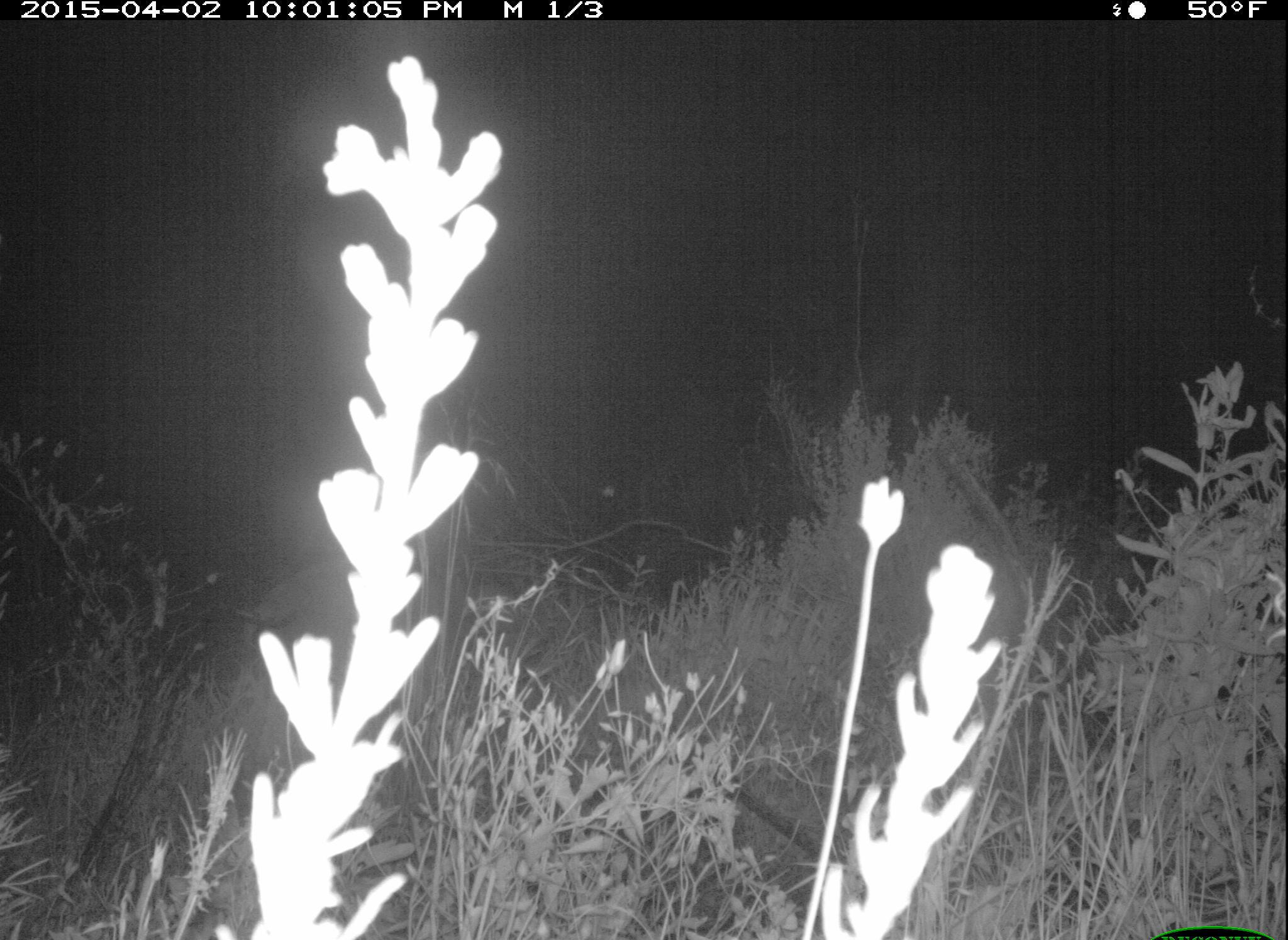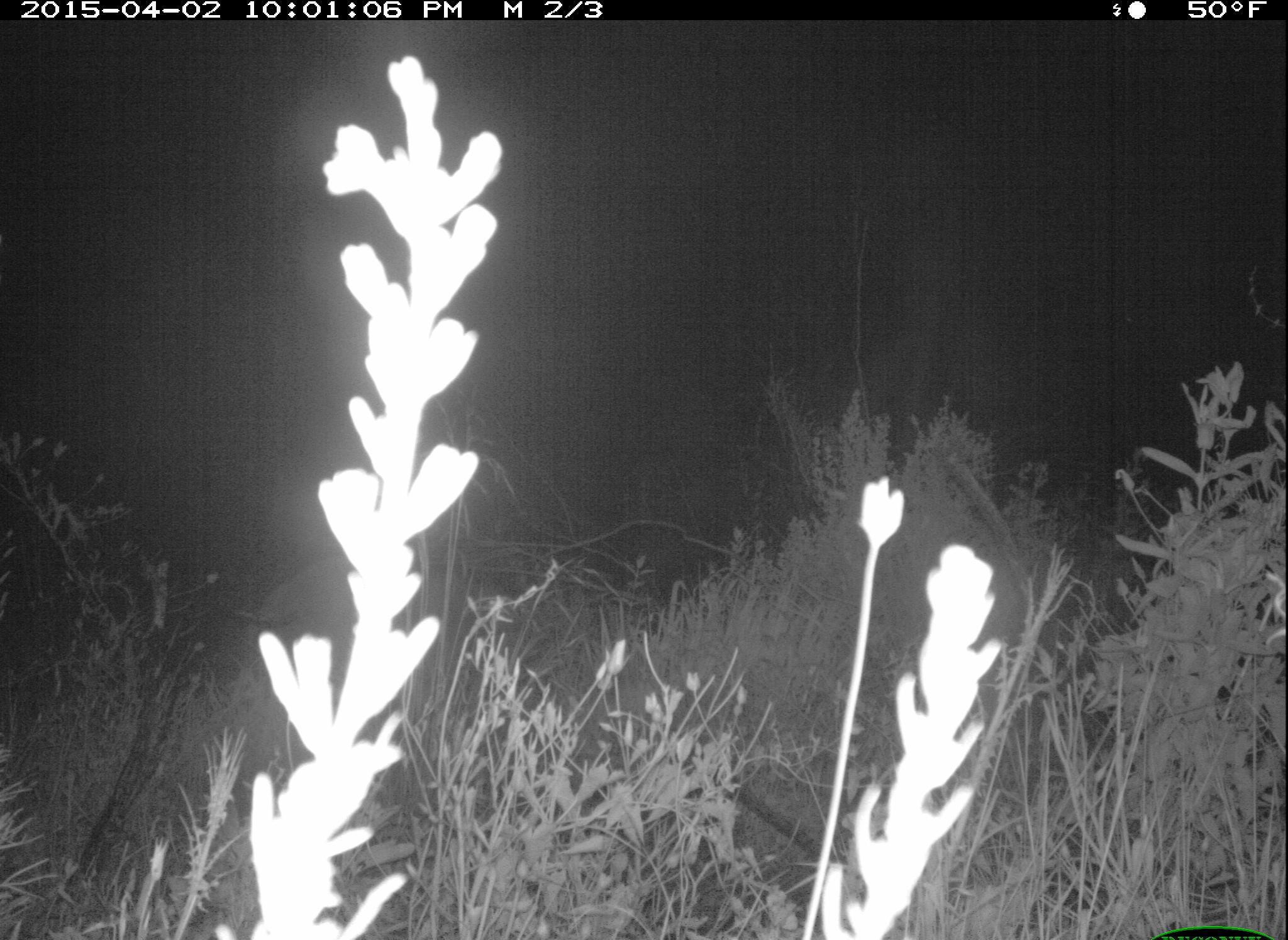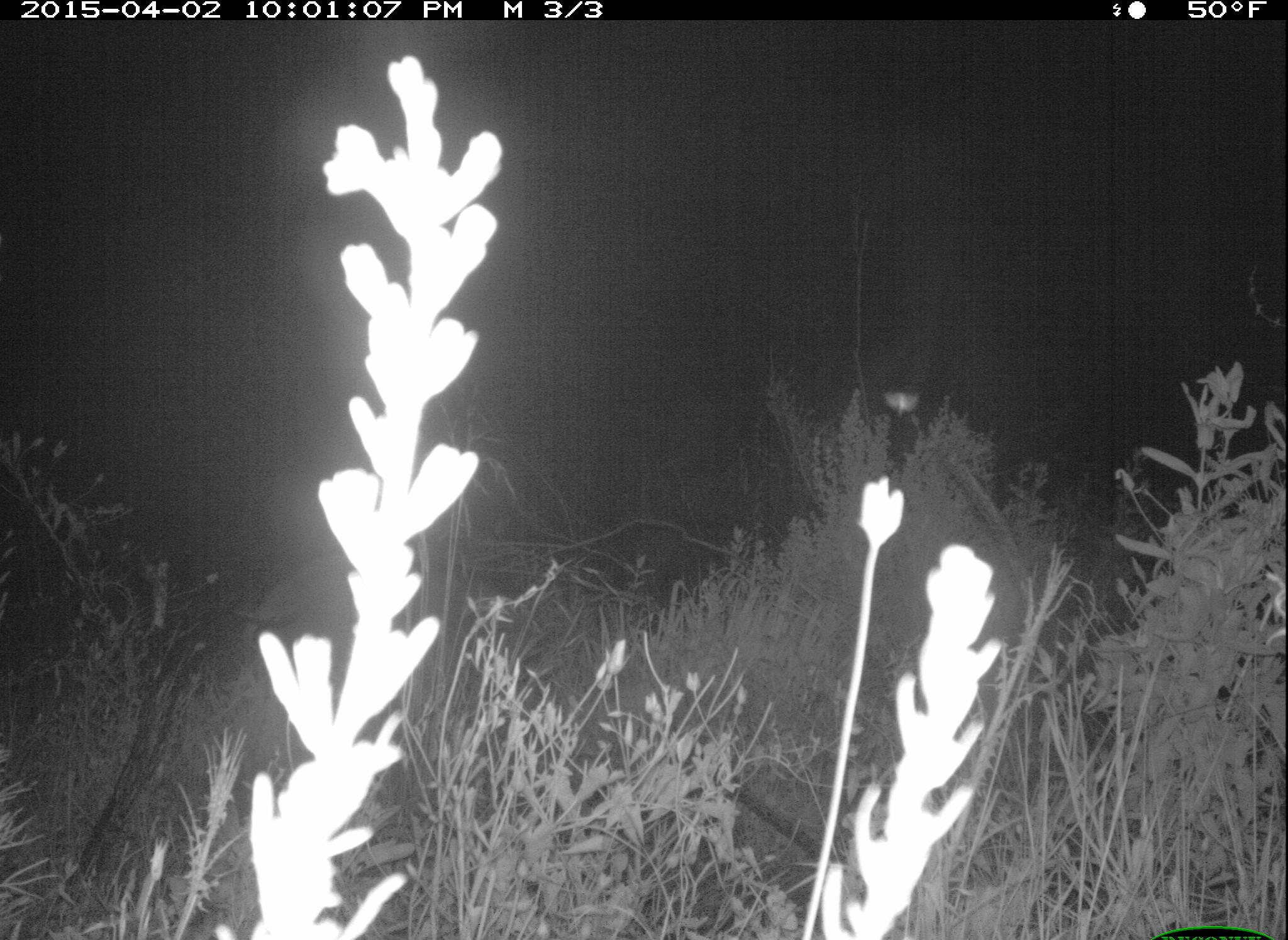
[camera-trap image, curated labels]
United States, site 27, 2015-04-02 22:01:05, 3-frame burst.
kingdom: Animalia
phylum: Chordata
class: Mammalia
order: Artiodactyla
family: Cervidae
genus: Odocoileus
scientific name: Odocoileus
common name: deer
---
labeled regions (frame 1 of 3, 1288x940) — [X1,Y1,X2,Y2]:
deer: [224,544,509,705]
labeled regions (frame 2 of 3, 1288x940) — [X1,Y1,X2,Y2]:
deer: [230,553,472,721]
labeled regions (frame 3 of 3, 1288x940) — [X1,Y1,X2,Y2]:
deer: [228,544,480,705]